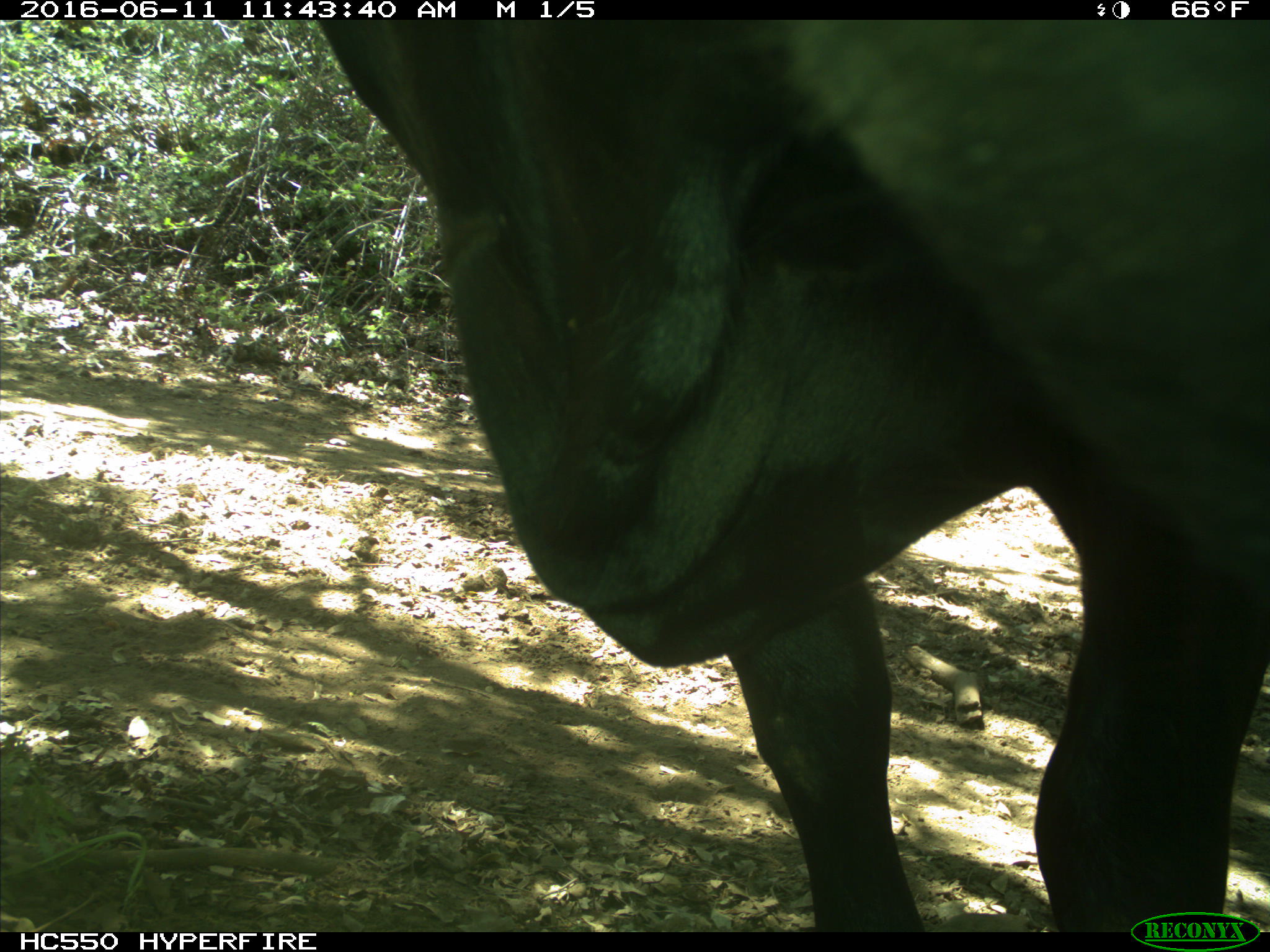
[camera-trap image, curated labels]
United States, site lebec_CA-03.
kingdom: Animalia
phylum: Chordata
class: Mammalia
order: Artiodactyla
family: Bovidae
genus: Bos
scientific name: Bos taurus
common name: domestic cow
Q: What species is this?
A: Bos taurus (domestic cow).